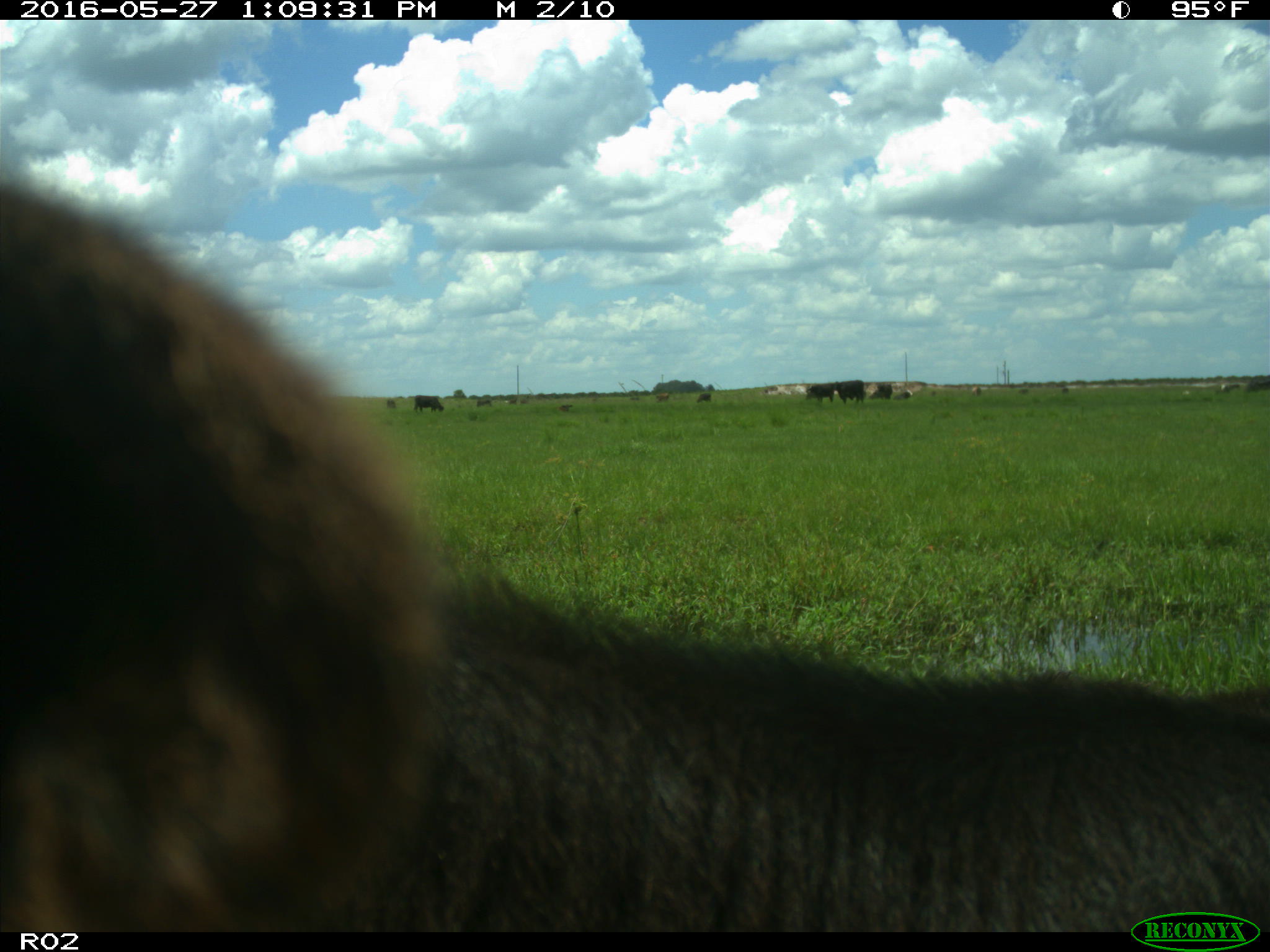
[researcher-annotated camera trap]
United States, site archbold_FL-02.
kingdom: Animalia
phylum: Chordata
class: Mammalia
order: Artiodactyla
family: Bovidae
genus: Bos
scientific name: Bos taurus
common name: domestic cow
Bos taurus (domestic cow).